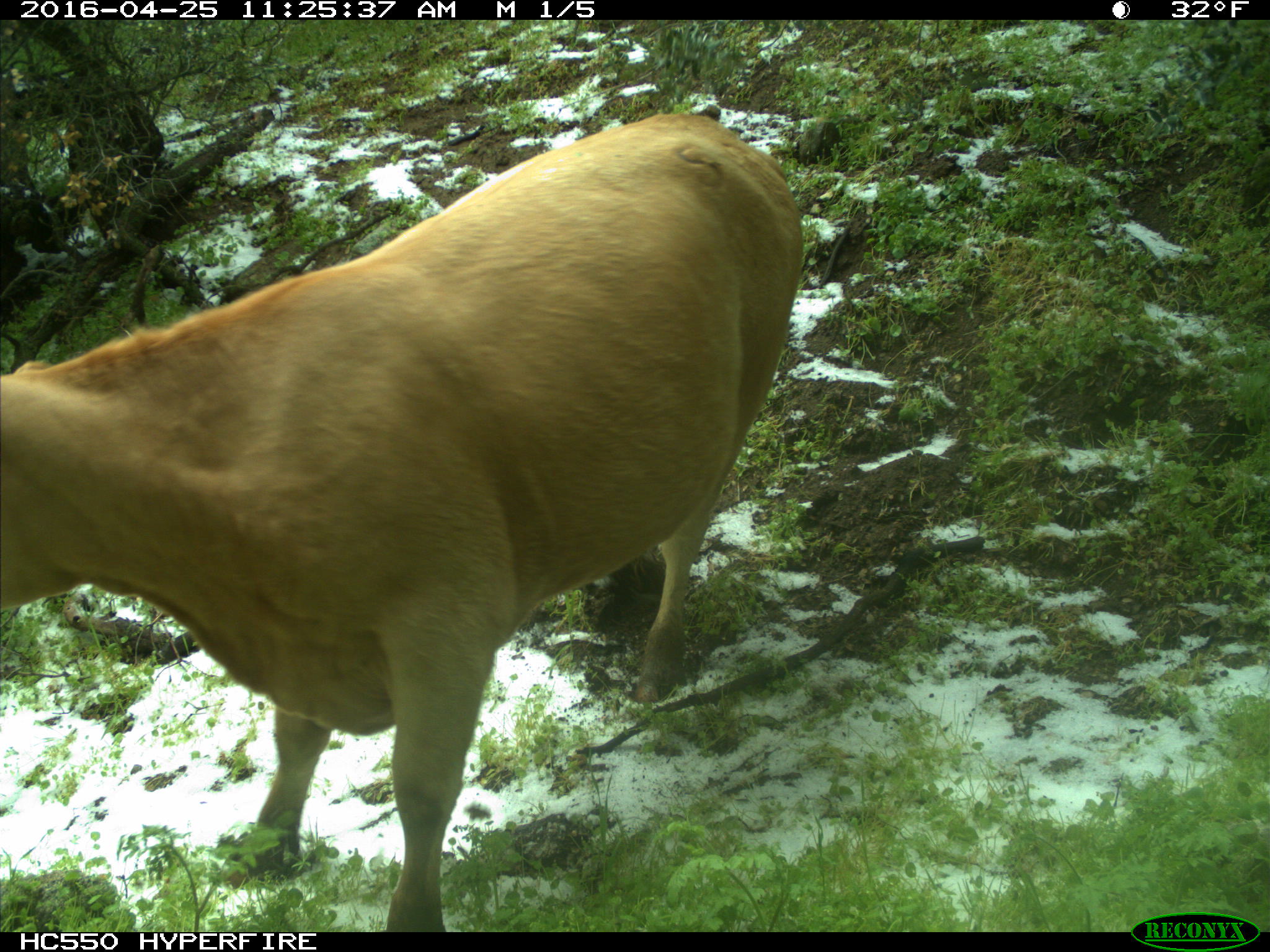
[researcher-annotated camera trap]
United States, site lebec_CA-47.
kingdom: Animalia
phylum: Chordata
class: Mammalia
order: Artiodactyla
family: Bovidae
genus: Bos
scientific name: Bos taurus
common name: domestic cow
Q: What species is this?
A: Bos taurus (domestic cow).